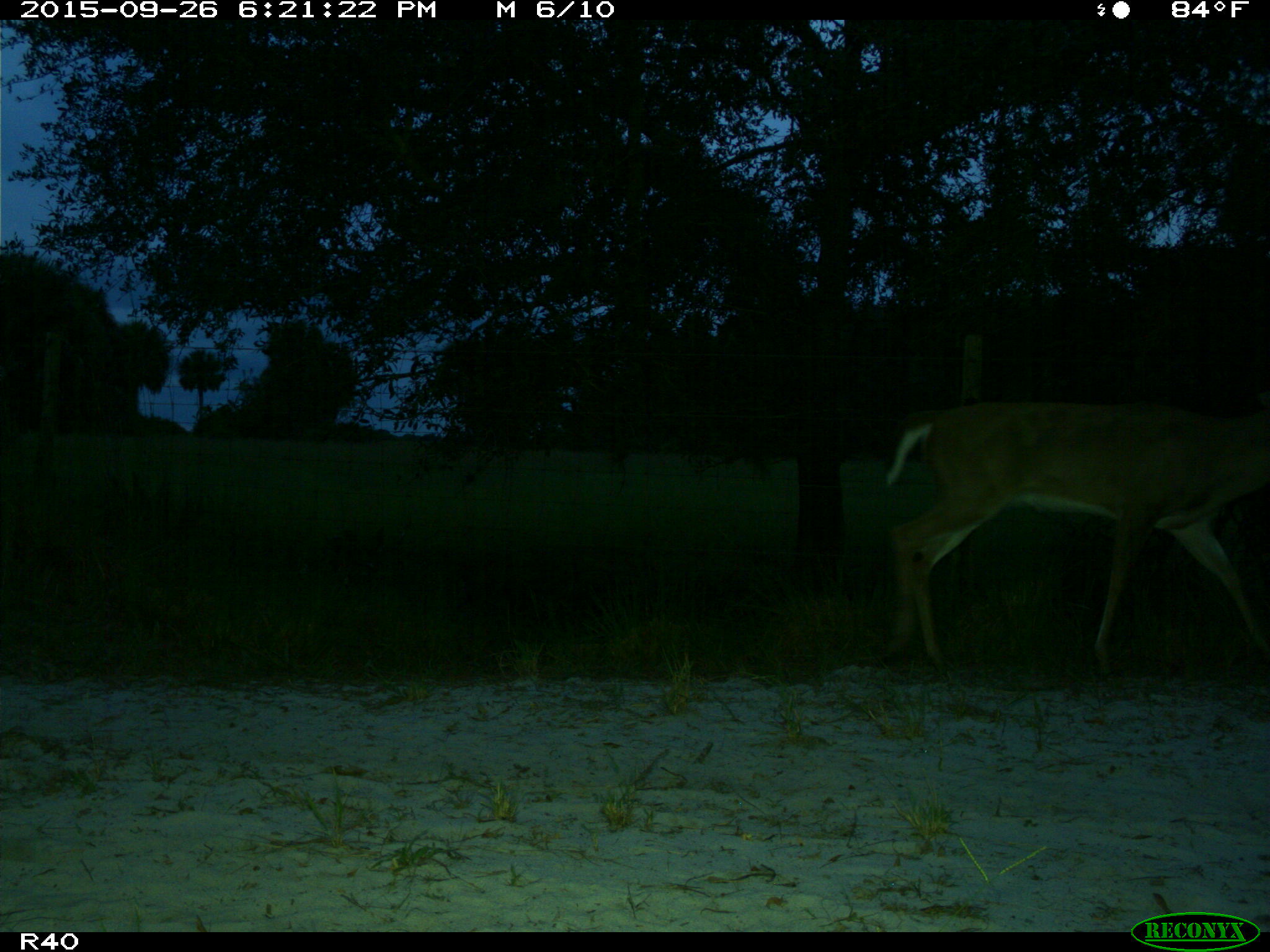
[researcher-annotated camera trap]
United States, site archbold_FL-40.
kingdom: Animalia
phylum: Chordata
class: Mammalia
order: Artiodactyla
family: Cervidae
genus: Odocoileus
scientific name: Odocoileus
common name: deer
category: unidentified deer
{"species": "unidentified deer (deer) (Odocoileus)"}